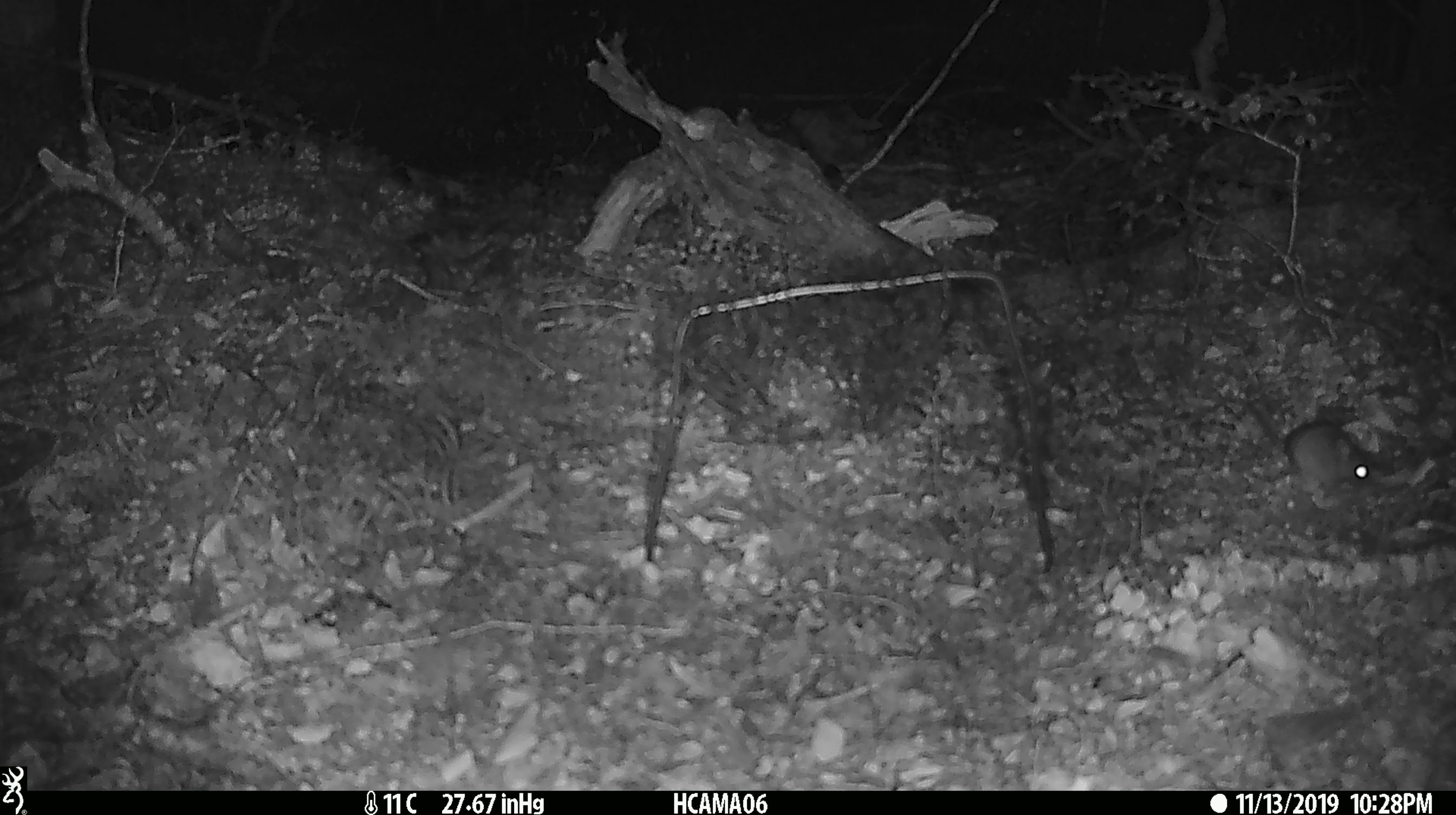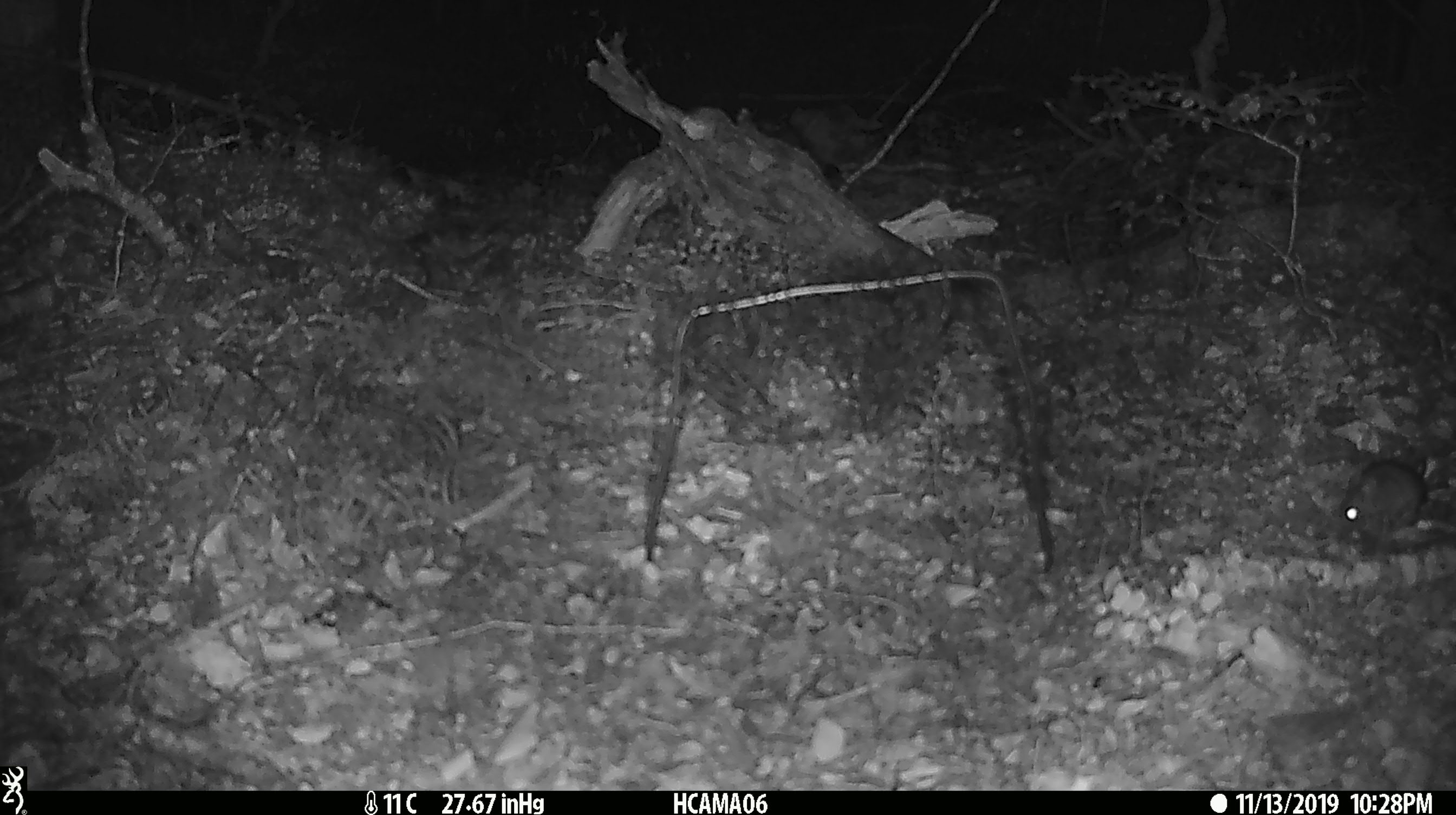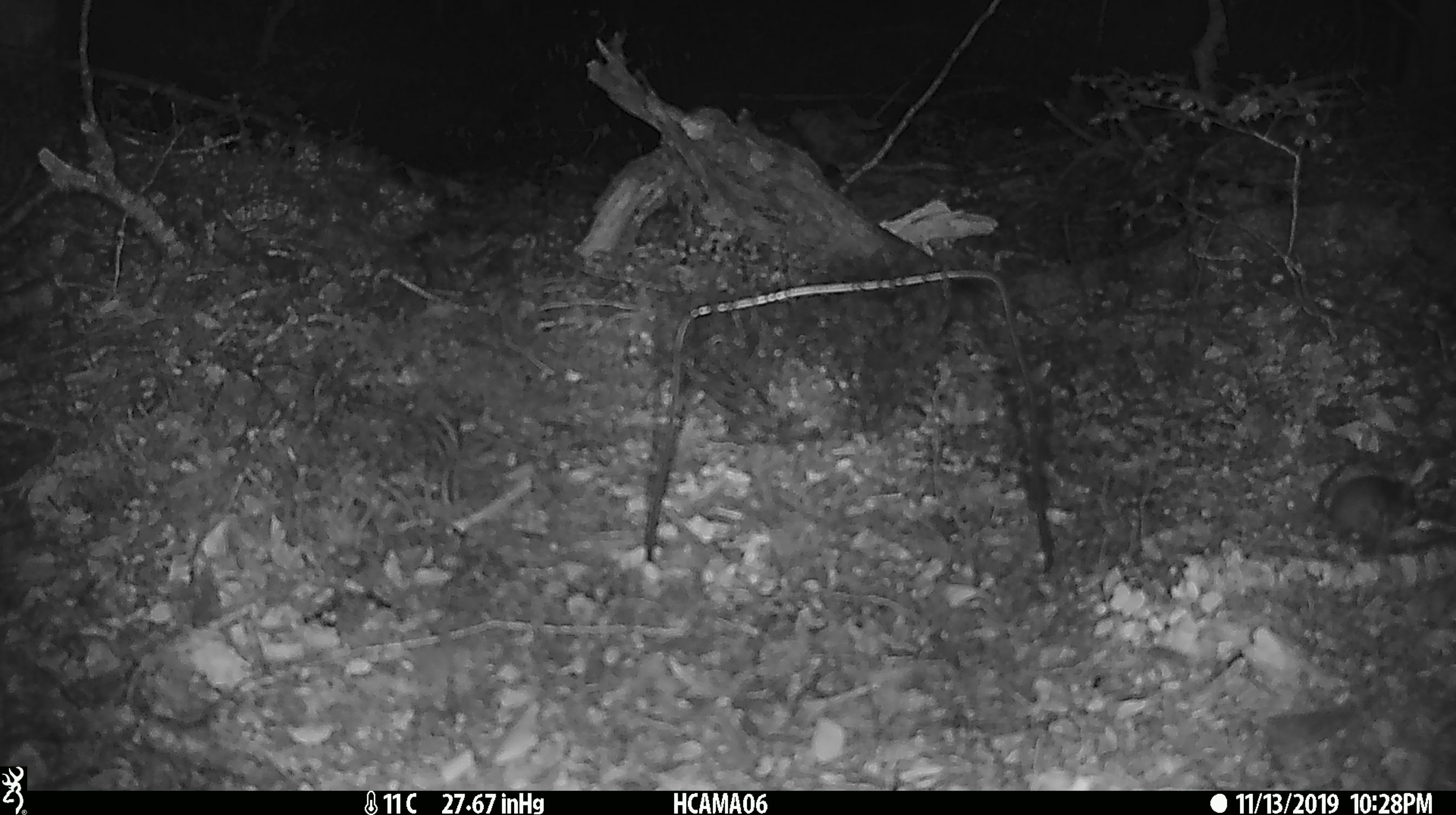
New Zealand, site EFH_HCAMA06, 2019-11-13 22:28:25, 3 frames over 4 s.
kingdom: Animalia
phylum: Chordata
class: Mammalia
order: Rodentia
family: Muridae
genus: Mus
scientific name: Mus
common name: mouse